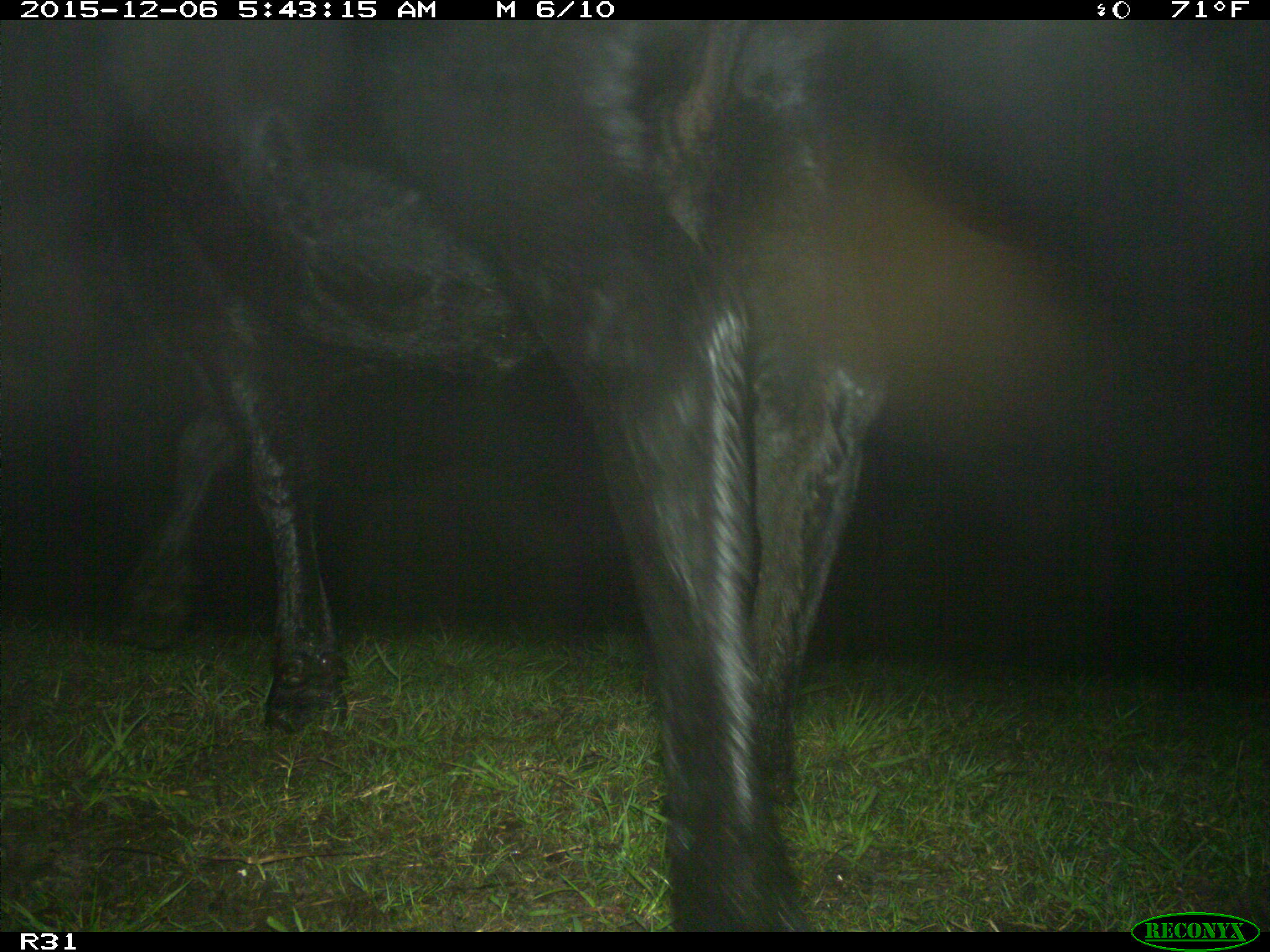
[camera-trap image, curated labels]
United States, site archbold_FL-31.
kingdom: Animalia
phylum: Chordata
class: Mammalia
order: Artiodactyla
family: Bovidae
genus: Bos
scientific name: Bos taurus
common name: domestic cow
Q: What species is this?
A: Bos taurus (domestic cow).